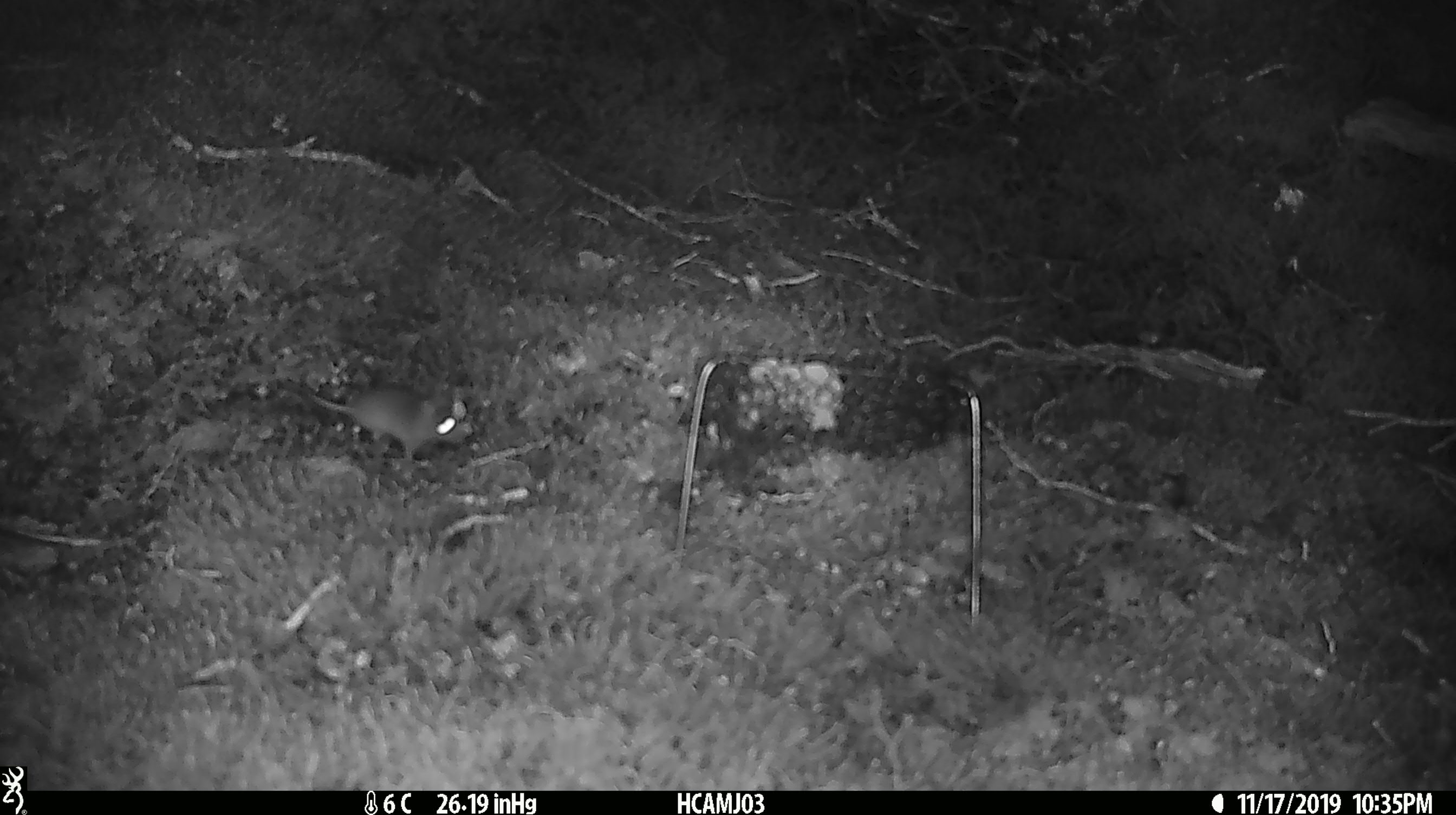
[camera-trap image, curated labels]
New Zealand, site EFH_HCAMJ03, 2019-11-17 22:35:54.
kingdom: Animalia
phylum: Chordata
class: Mammalia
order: Rodentia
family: Muridae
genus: Mus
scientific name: Mus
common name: mouse